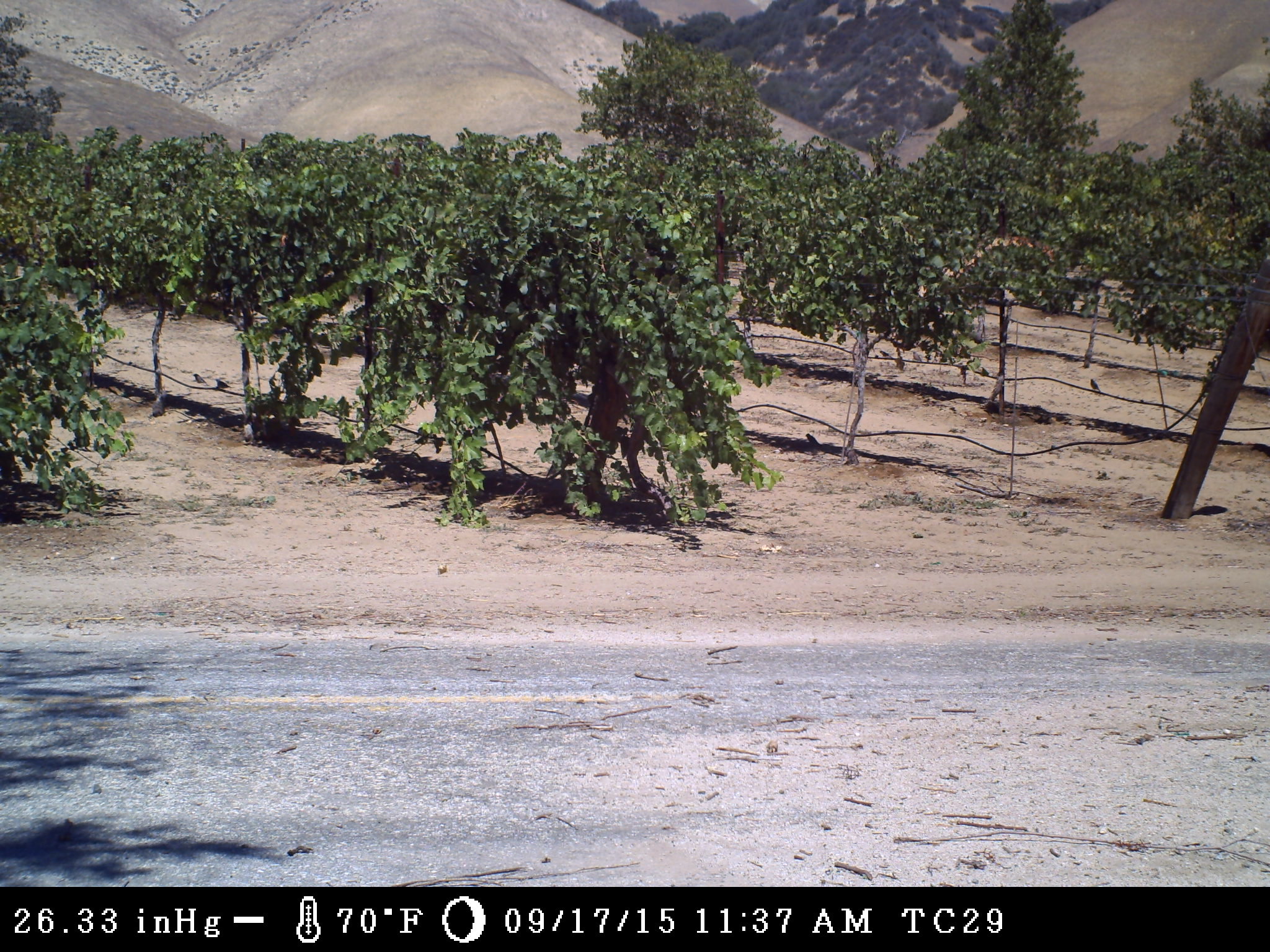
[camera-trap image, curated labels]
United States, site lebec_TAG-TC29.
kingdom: Animalia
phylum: Chordata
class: Aves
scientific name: Aves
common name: birds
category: unidentified bird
Unidentified bird (birds) (Aves).